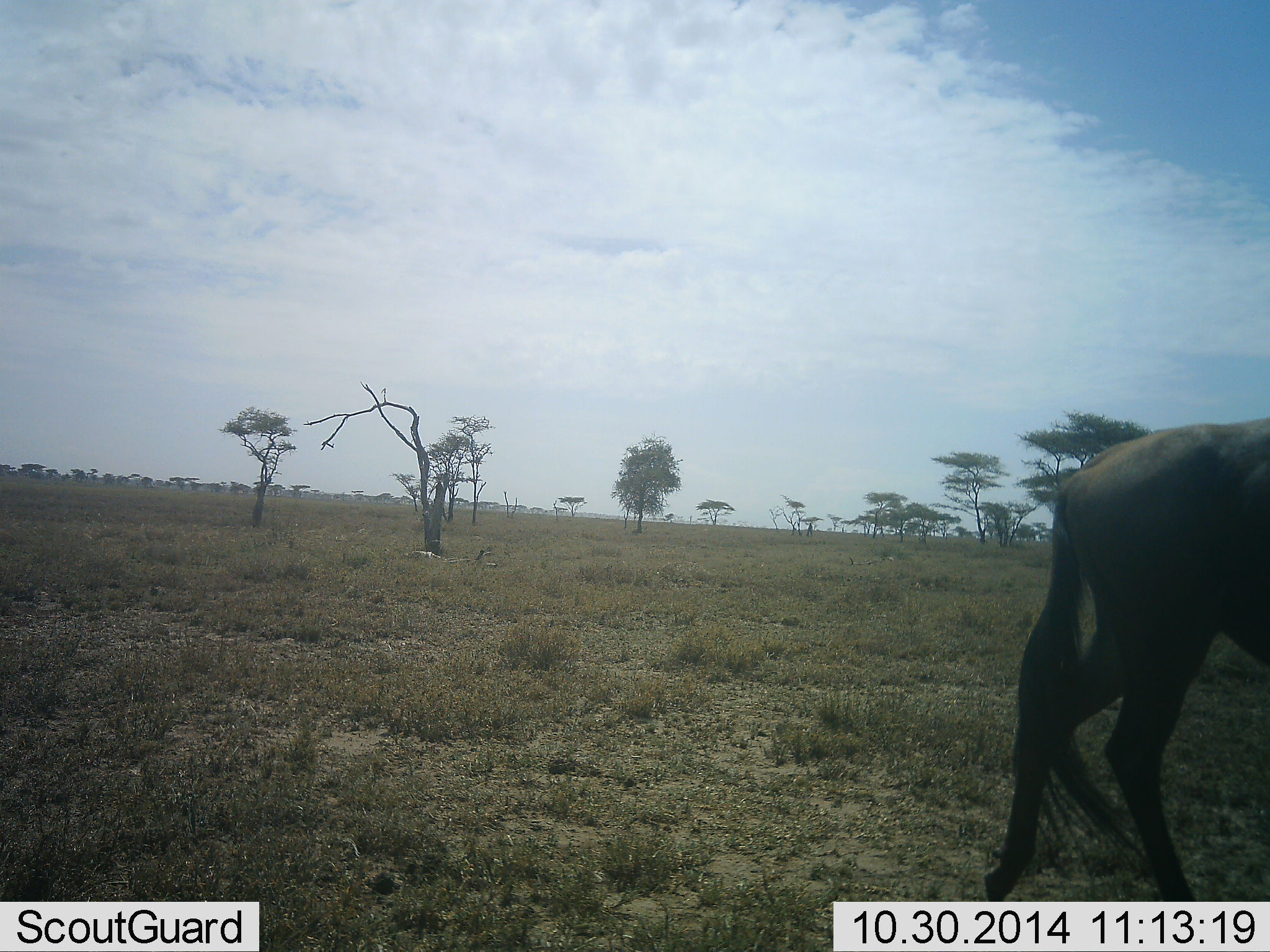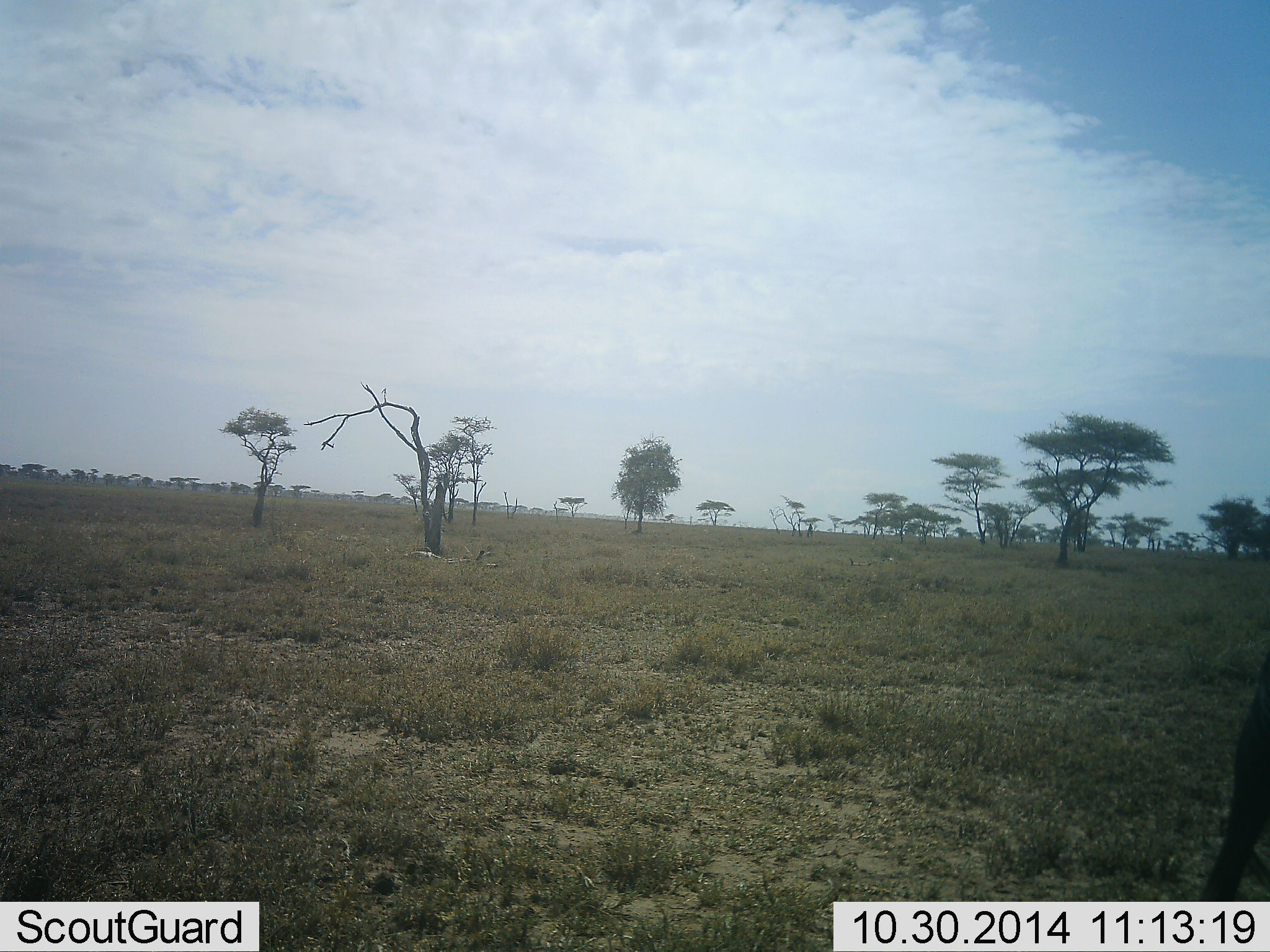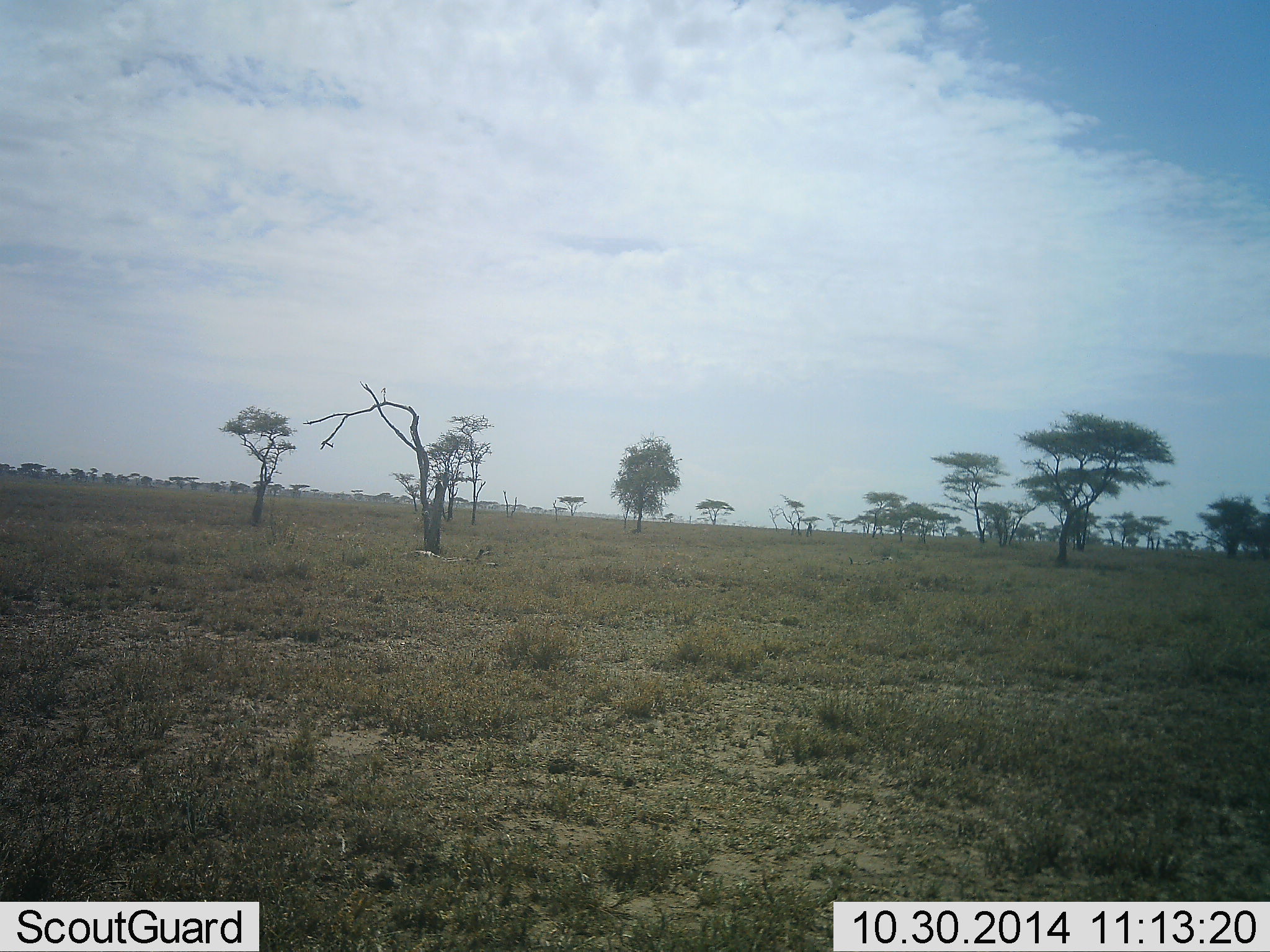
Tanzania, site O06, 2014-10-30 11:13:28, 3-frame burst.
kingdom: Animalia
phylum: Chordata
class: Mammalia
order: Artiodactyla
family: Bovidae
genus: Connochaetes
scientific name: Connochaetes taurinus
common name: blue wildebeest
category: wildebeest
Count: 1.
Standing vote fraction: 0%.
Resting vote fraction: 0%.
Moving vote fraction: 100%.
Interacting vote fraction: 0%.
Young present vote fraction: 0%.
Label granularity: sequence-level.